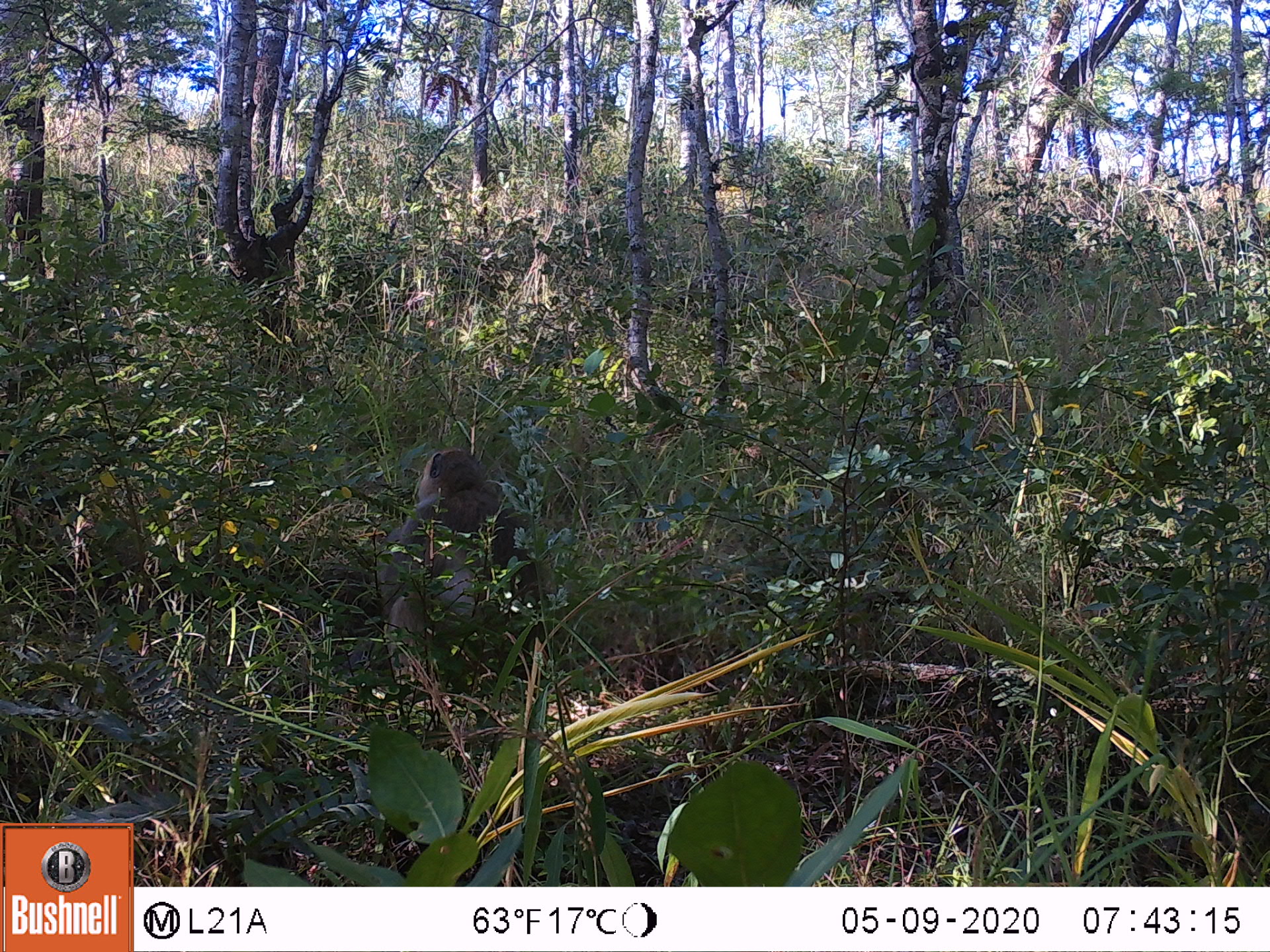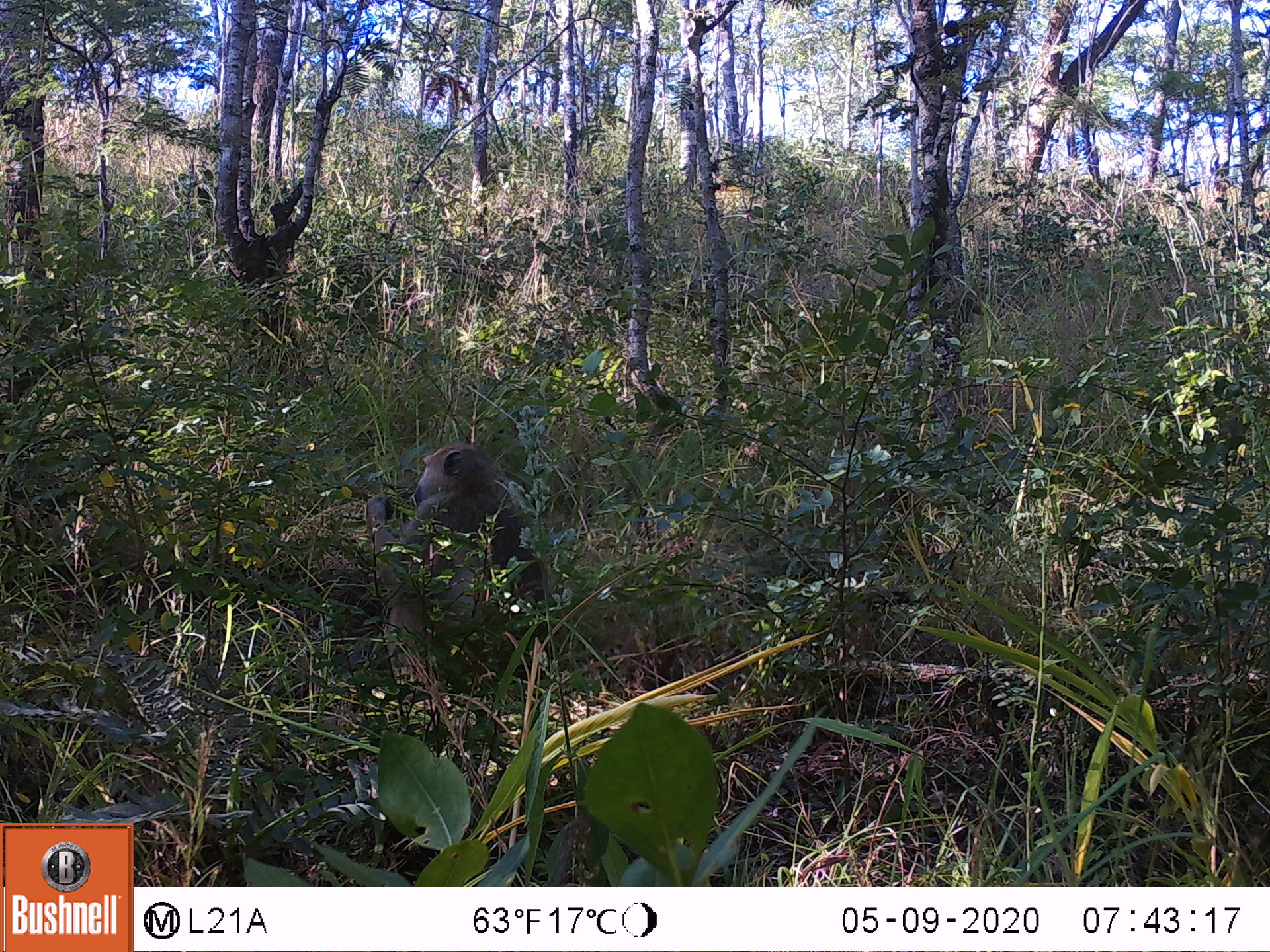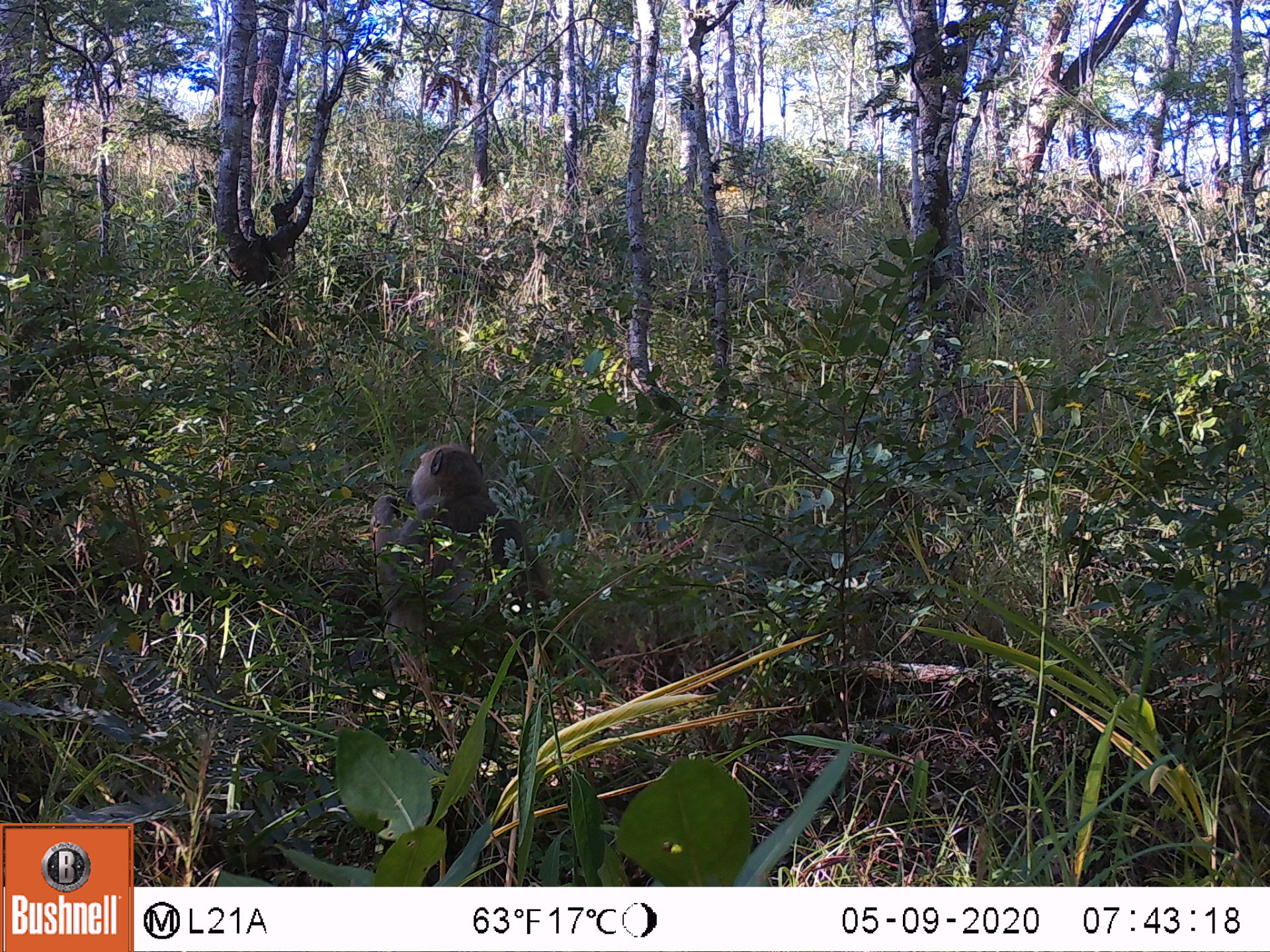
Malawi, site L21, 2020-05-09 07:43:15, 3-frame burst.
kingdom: Animalia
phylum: Chordata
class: Mammalia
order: Primates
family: Cercopithecidae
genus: Papio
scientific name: Papio cynocephalus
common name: yellow baboon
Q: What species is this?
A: Yellow baboon (Papio cynocephalus).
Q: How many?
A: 1.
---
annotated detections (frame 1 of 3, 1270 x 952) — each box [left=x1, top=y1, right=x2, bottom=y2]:
yellow baboon: [left=384, top=449, right=546, bottom=705]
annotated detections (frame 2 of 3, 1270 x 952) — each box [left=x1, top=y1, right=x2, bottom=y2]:
yellow baboon: [left=359, top=436, right=553, bottom=698]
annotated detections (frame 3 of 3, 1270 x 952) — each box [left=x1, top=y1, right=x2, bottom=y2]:
yellow baboon: [left=362, top=436, right=551, bottom=735]